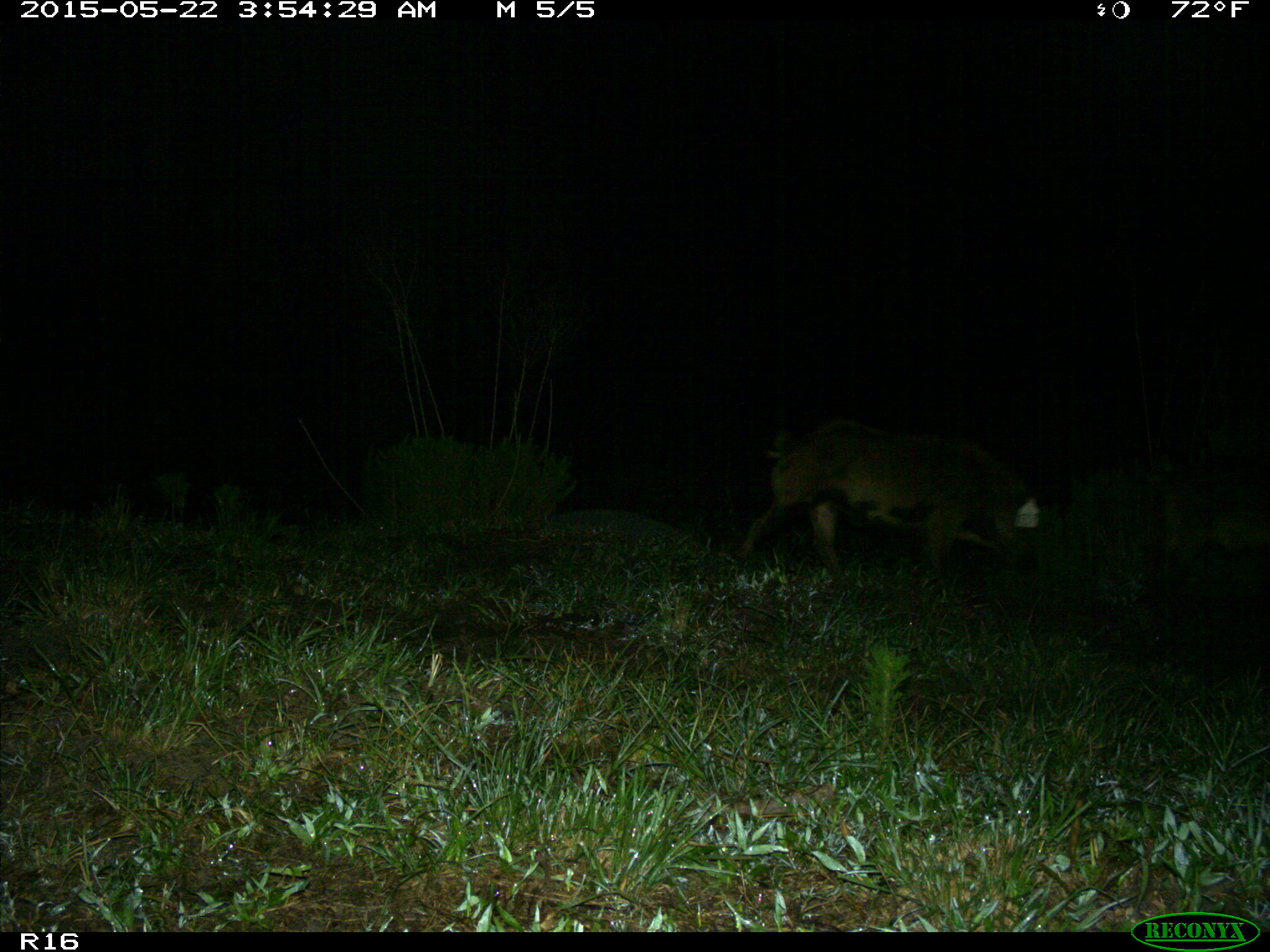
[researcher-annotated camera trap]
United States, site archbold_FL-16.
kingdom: Animalia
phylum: Chordata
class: Mammalia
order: Artiodactyla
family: Suidae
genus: Sus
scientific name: Sus scrofa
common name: wild boar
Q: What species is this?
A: Sus scrofa (wild boar).